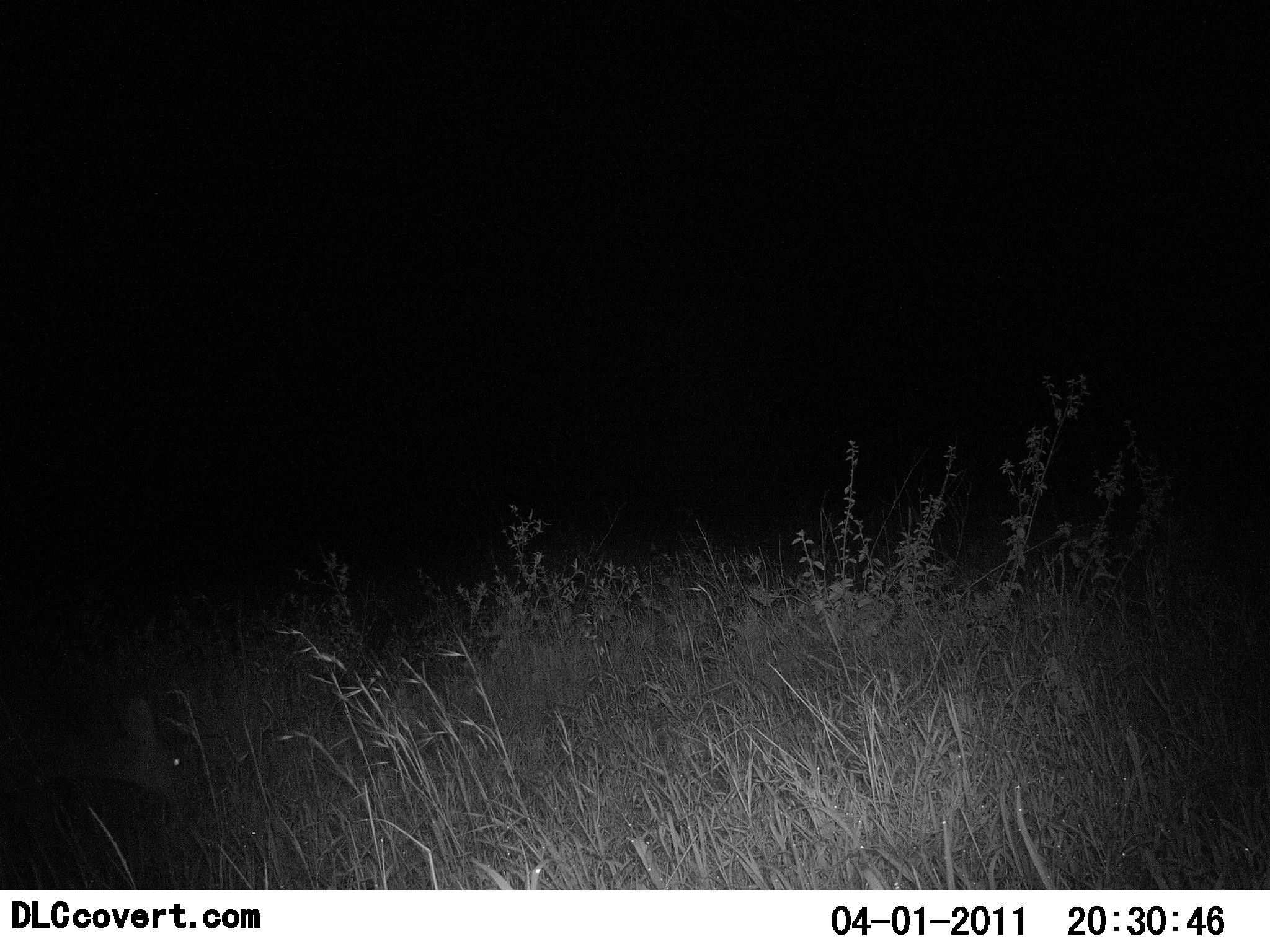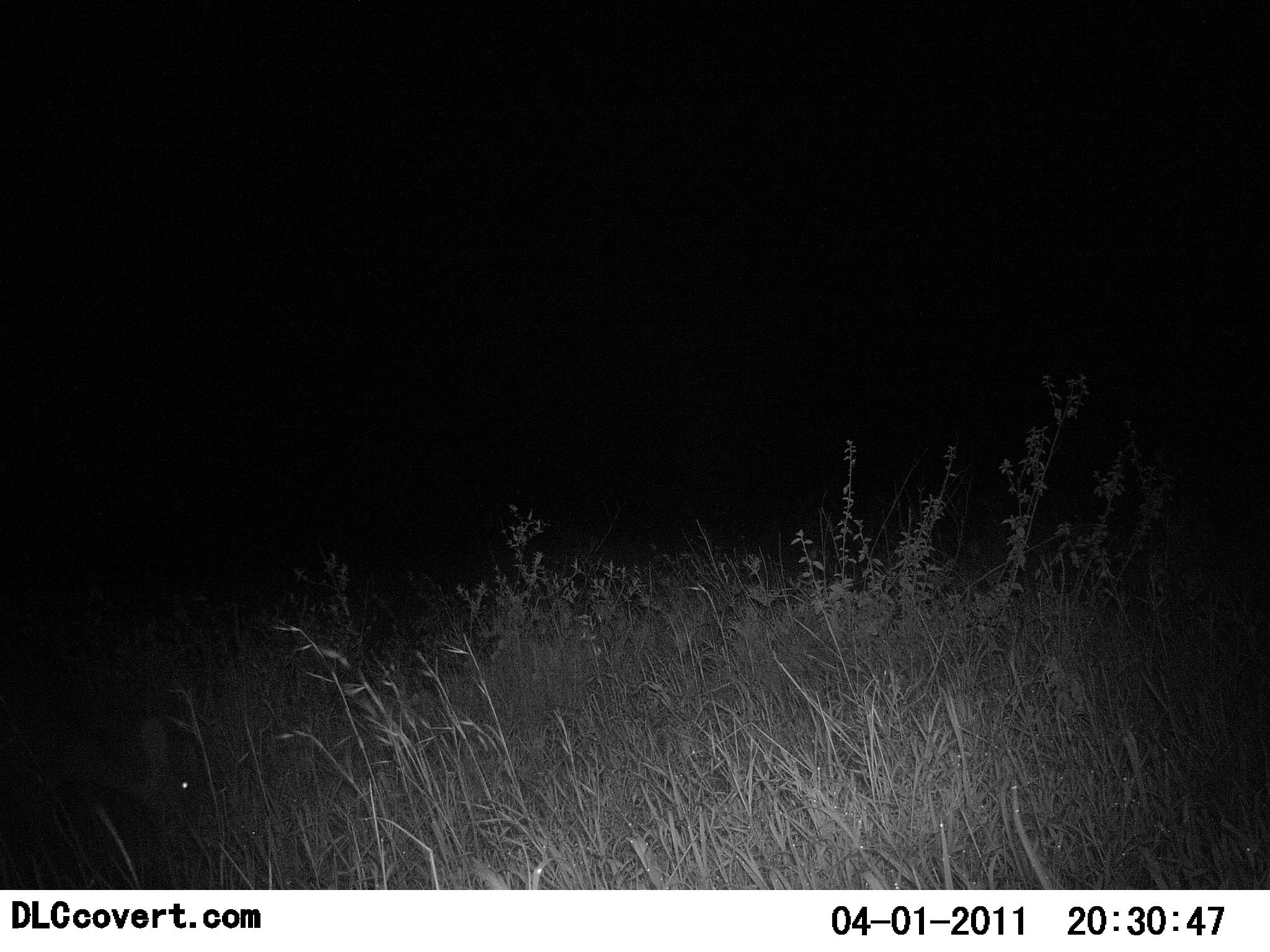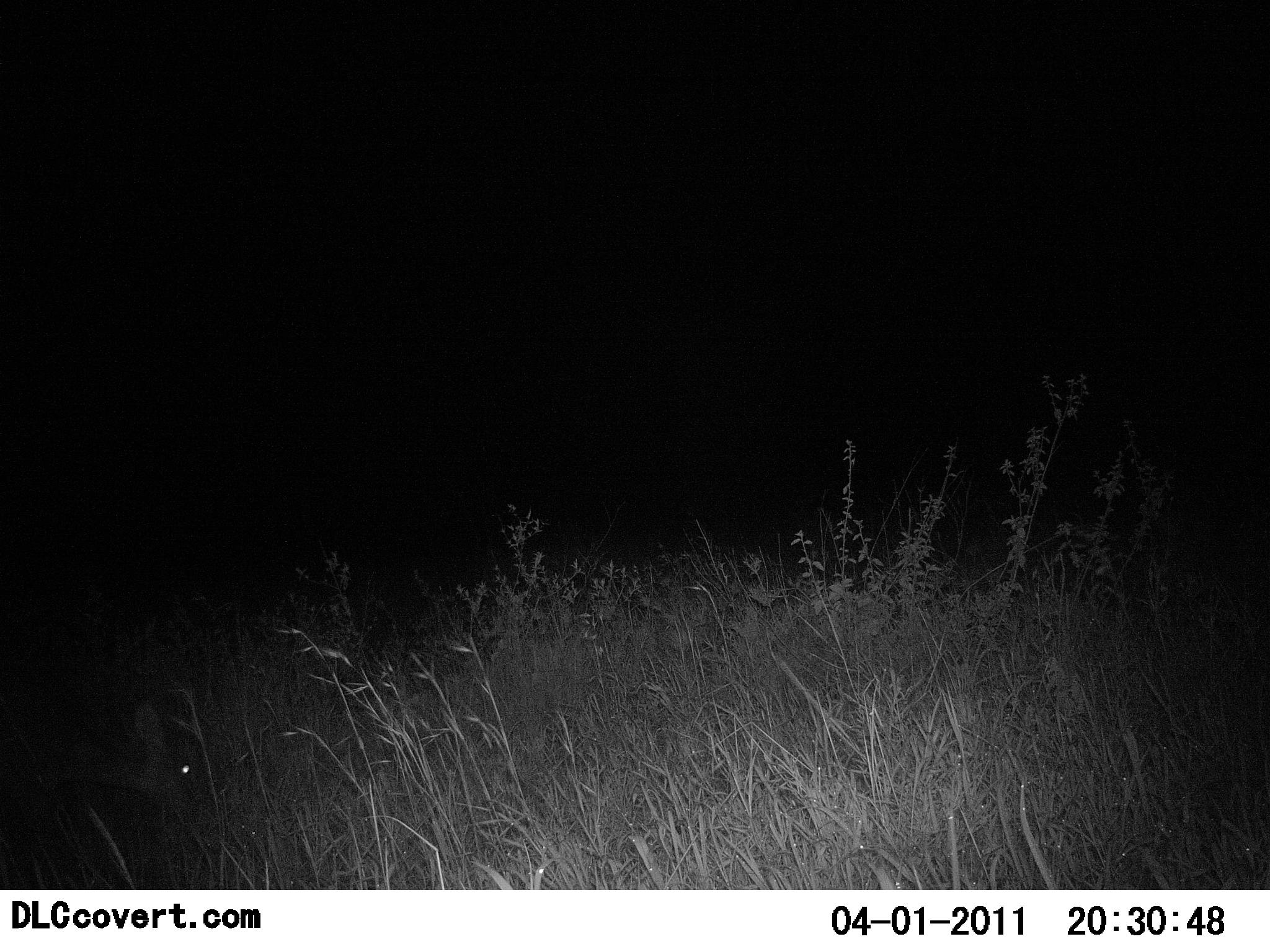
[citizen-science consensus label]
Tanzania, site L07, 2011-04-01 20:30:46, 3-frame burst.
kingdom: Animalia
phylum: Chordata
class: Mammalia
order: Artiodactyla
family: Bovidae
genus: Madoqua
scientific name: Madoqua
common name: dikdik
Dikdik (Madoqua), count 1. Behavior (volunteer vote fractions): standing 0%, resting 0%, moving 0%, interacting 0%. Young present (vote fraction): 0%. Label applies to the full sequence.